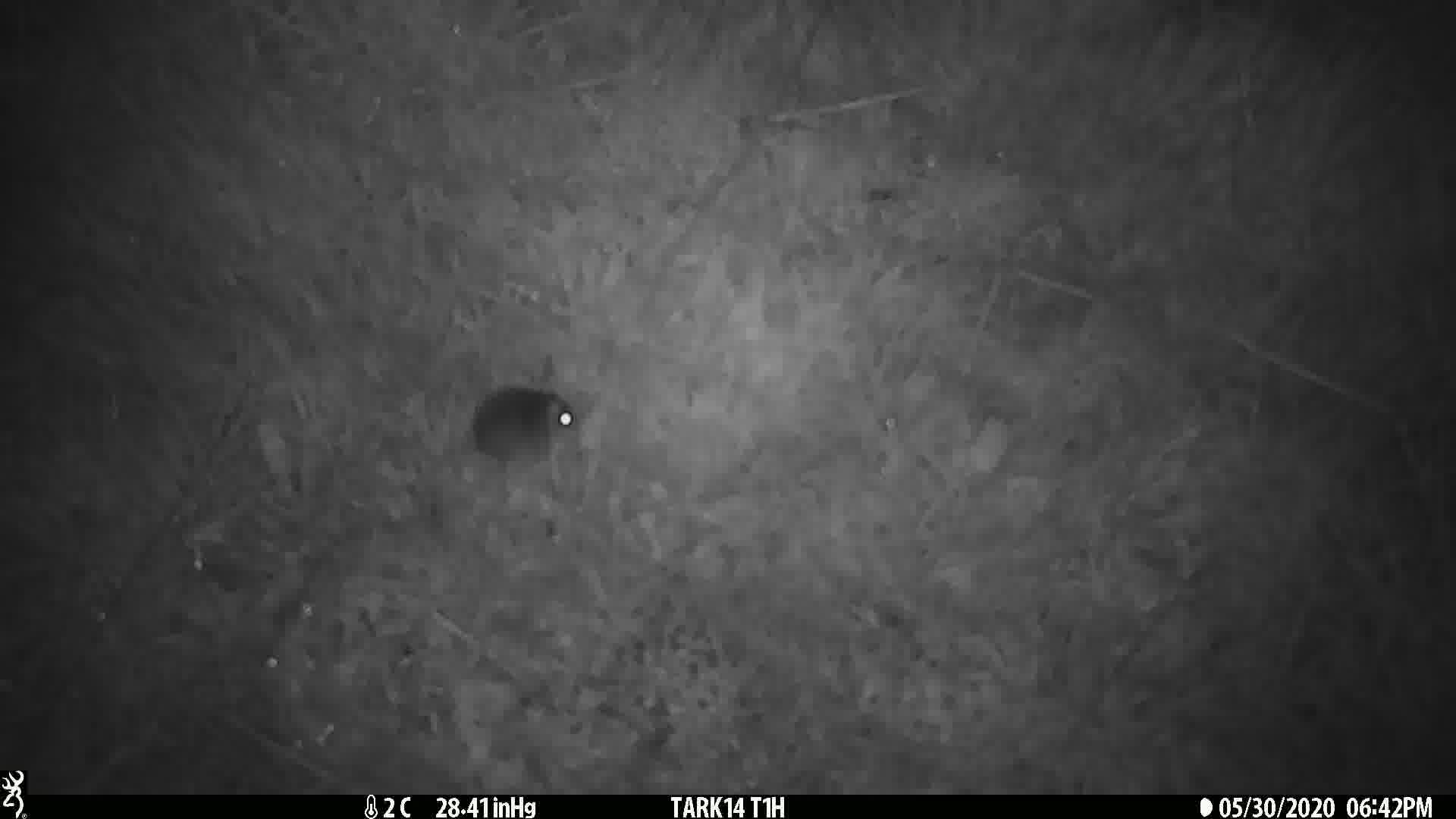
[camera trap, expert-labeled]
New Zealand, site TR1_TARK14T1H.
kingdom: Animalia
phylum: Chordata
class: Mammalia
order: Rodentia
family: Muridae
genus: Mus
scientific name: Mus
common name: mouse